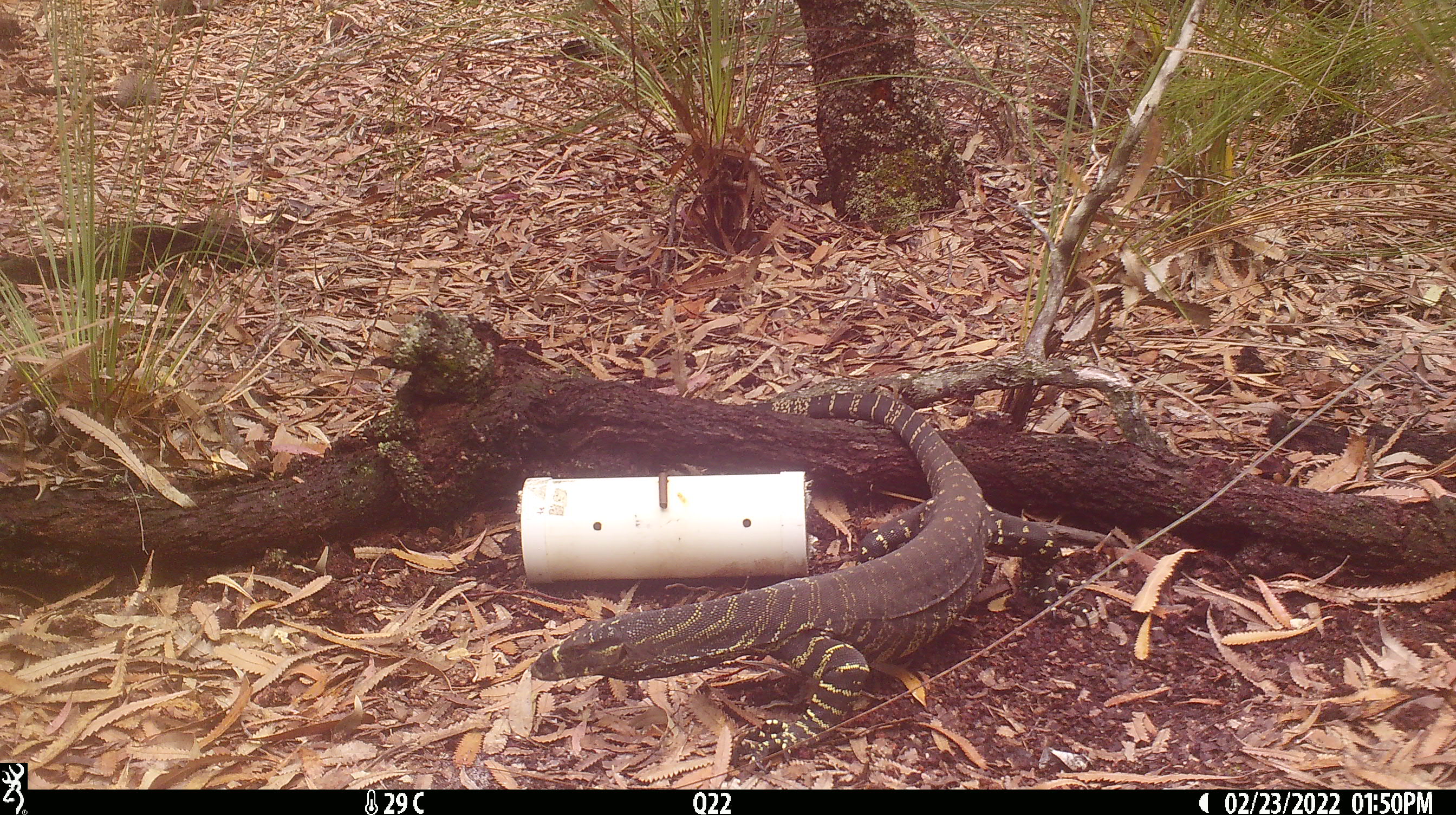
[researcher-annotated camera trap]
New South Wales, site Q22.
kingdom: Animalia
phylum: Chordata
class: Reptilia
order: Squamata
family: Varanidae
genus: Varanus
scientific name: Varanus varius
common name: lace monitor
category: goanna